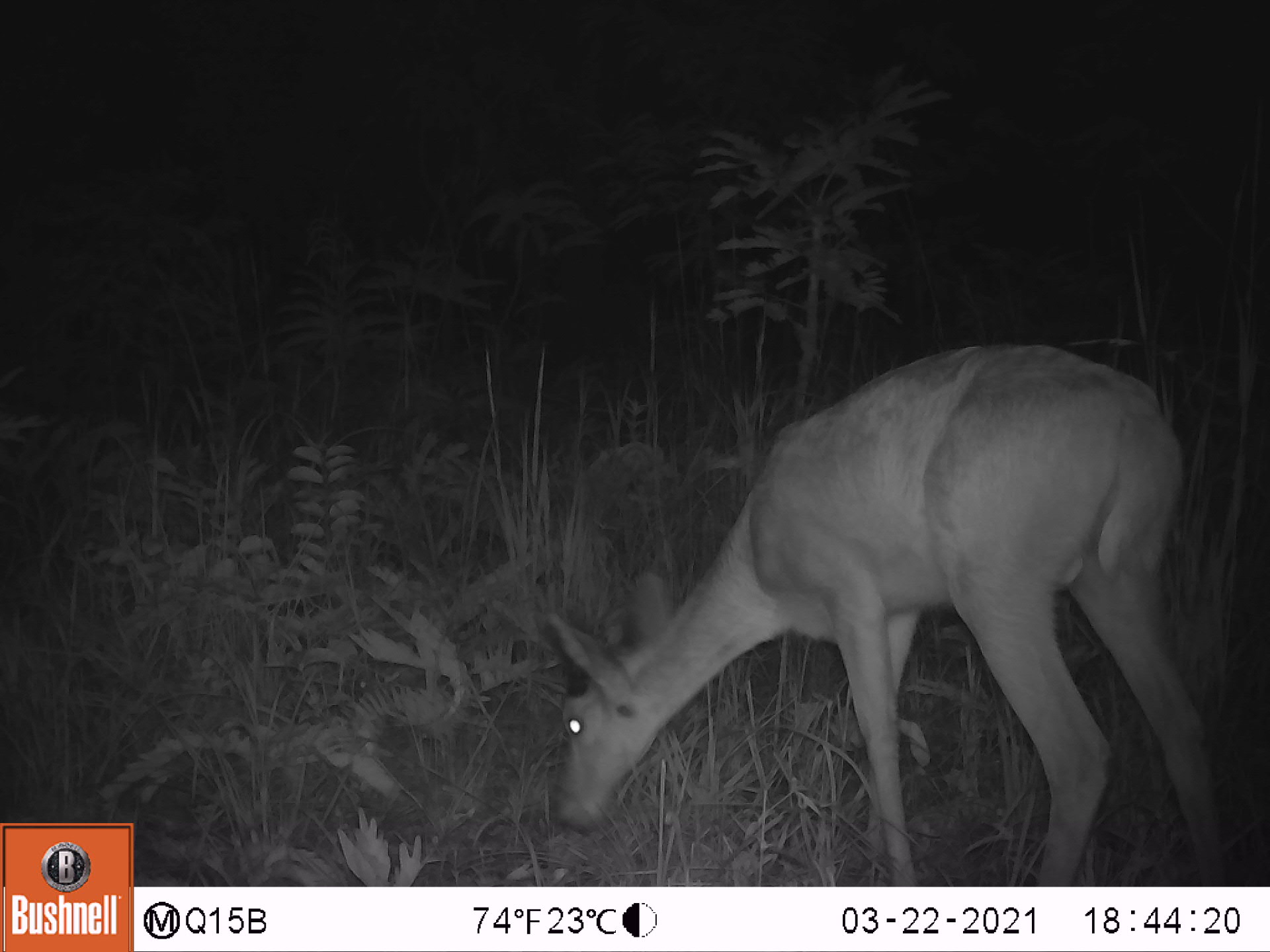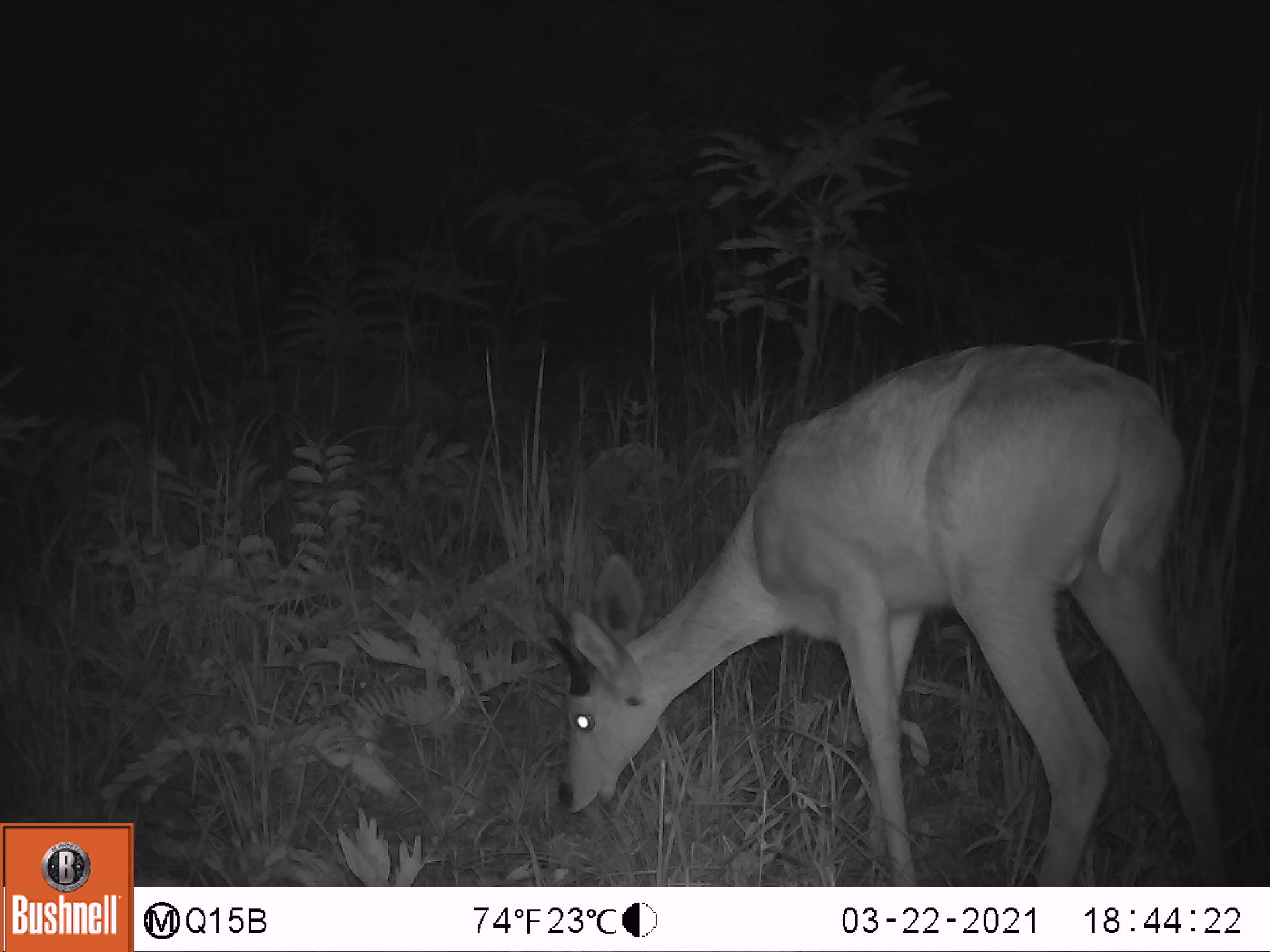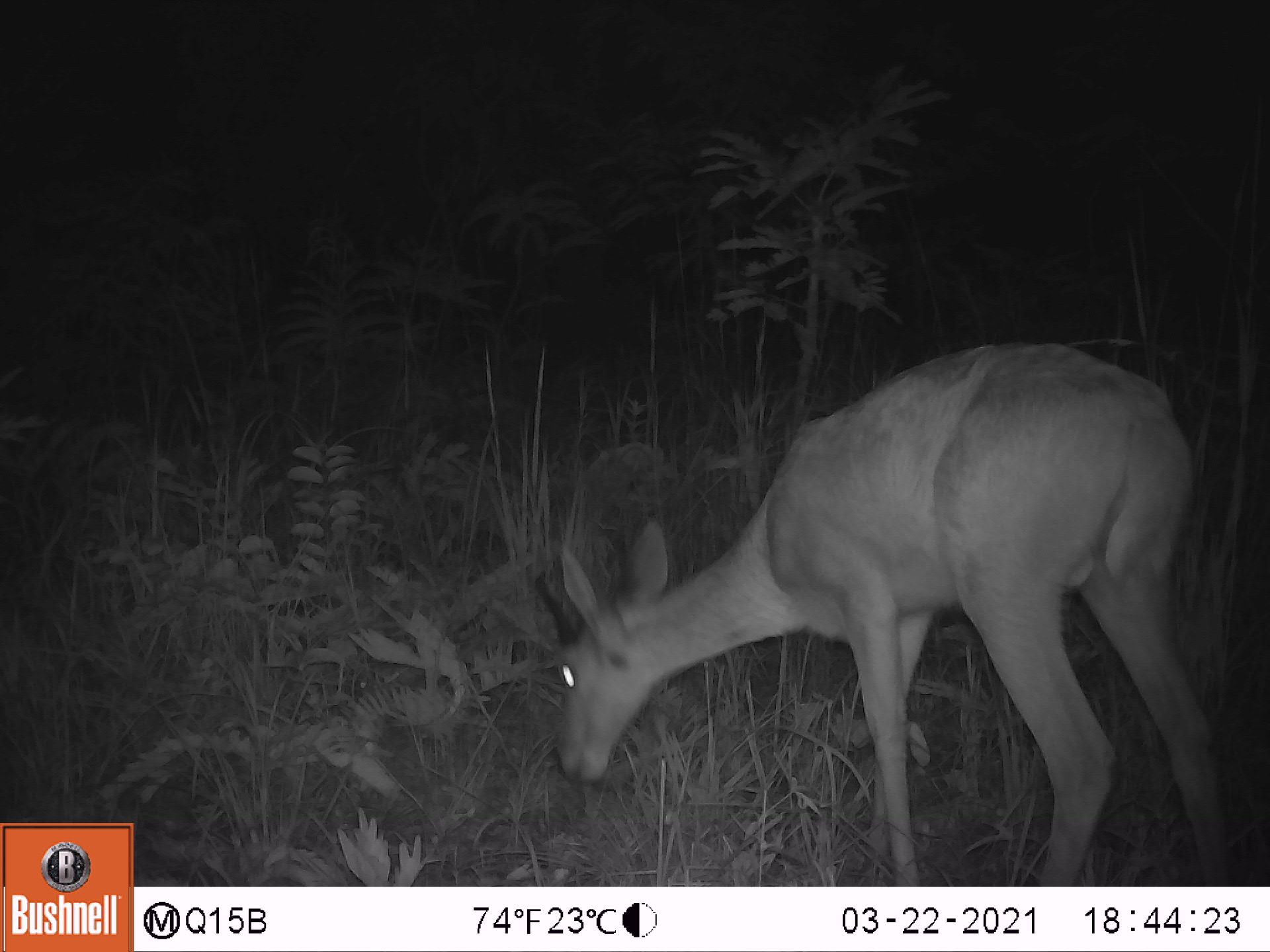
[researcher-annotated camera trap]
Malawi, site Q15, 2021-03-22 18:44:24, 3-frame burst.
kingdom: Animalia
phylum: Chordata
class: Mammalia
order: Artiodactyla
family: Bovidae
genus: Redunca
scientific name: Redunca arundinum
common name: southern reedbuck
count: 1